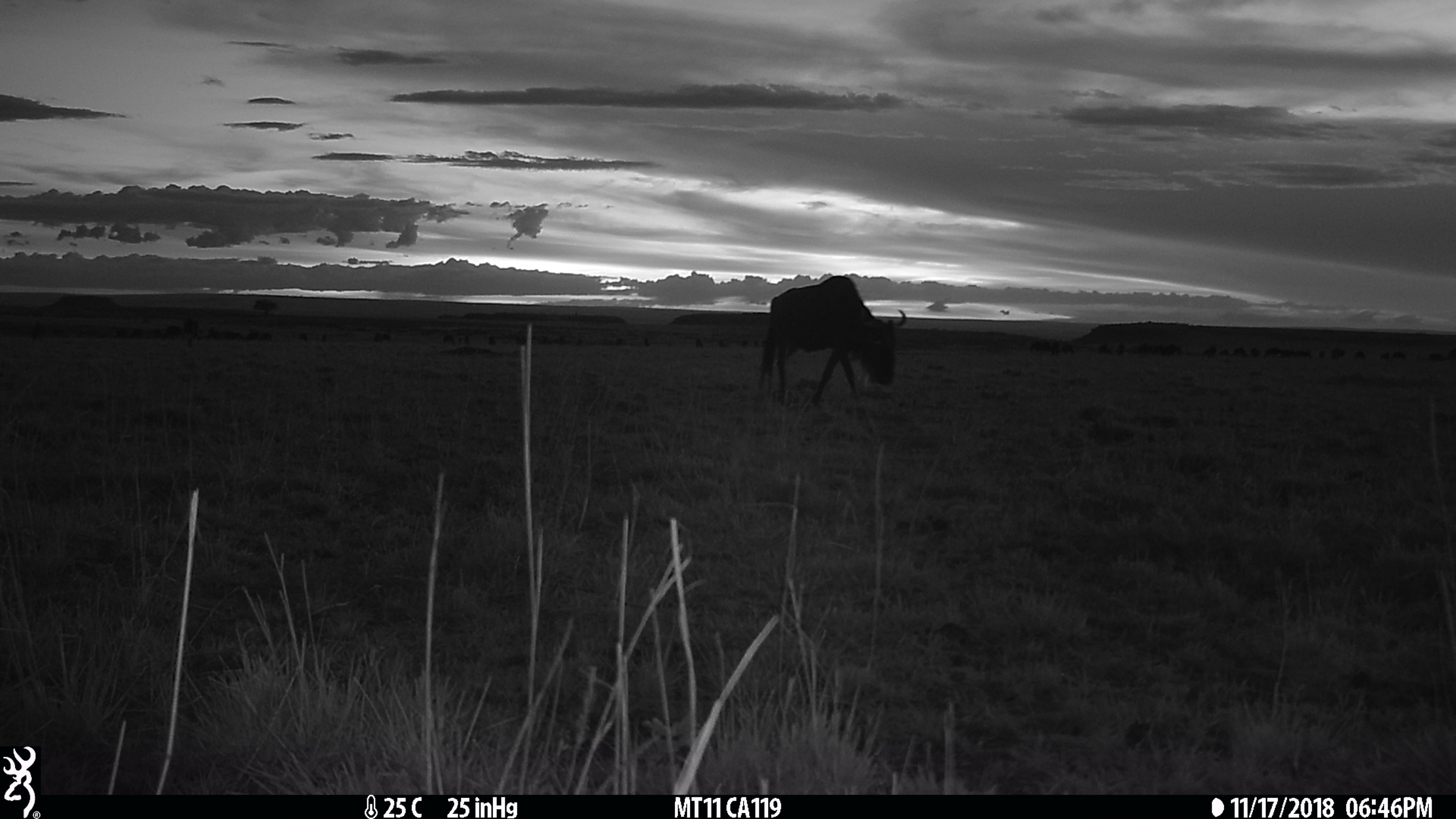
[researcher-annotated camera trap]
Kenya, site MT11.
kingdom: Animalia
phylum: Chordata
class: Mammalia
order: Artiodactyla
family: Bovidae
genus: Connochaetes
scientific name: Connochaetes taurinus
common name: blue wildebeest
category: wildebeest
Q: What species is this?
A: Wildebeest (blue wildebeest) (Connochaetes taurinus).